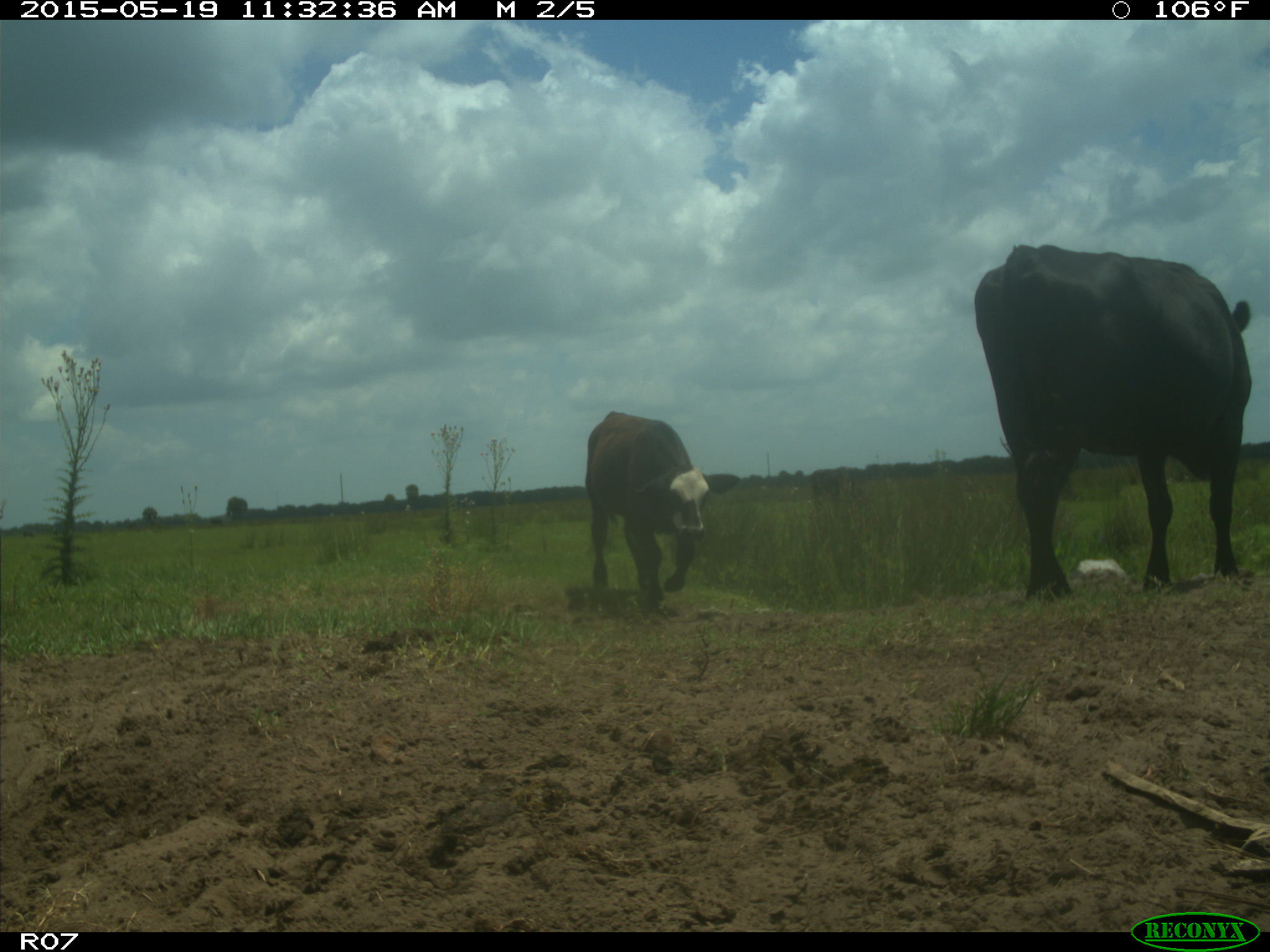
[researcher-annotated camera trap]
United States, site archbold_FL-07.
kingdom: Animalia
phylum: Chordata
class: Mammalia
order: Artiodactyla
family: Bovidae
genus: Bos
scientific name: Bos taurus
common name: domestic cow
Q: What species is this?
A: Bos taurus (domestic cow).